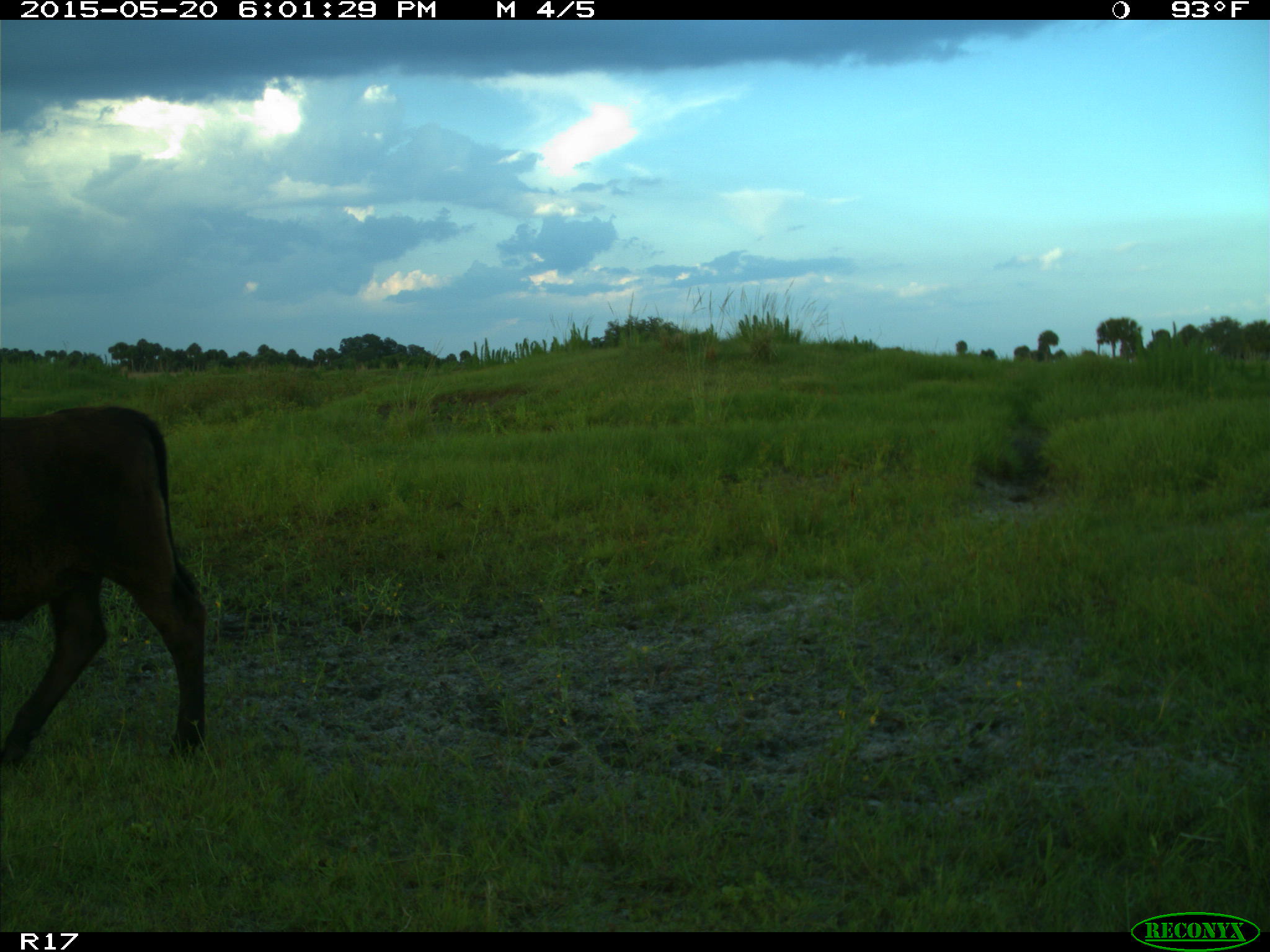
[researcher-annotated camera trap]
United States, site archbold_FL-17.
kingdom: Animalia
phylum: Chordata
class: Mammalia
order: Artiodactyla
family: Bovidae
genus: Bos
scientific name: Bos taurus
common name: domestic cow